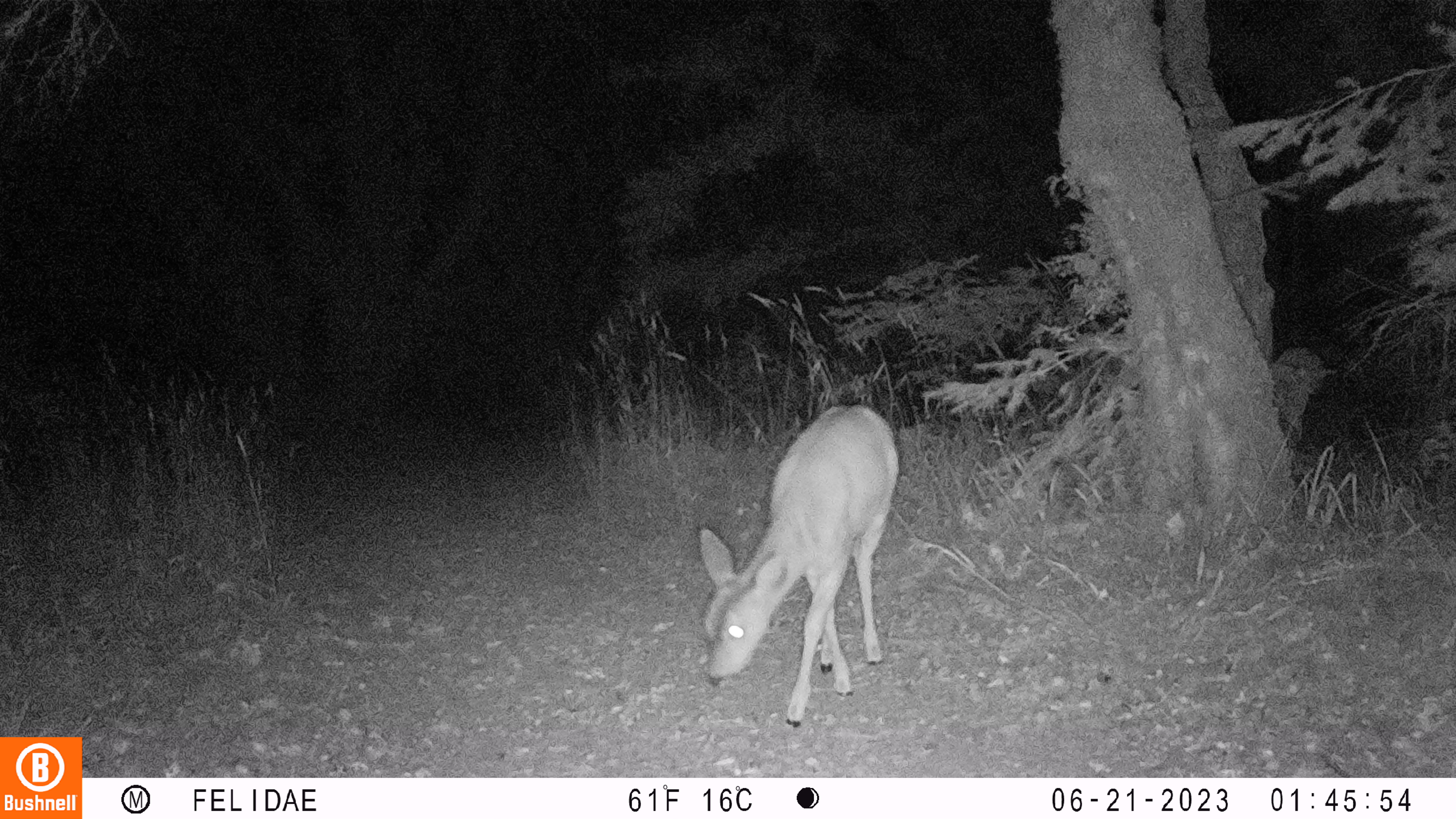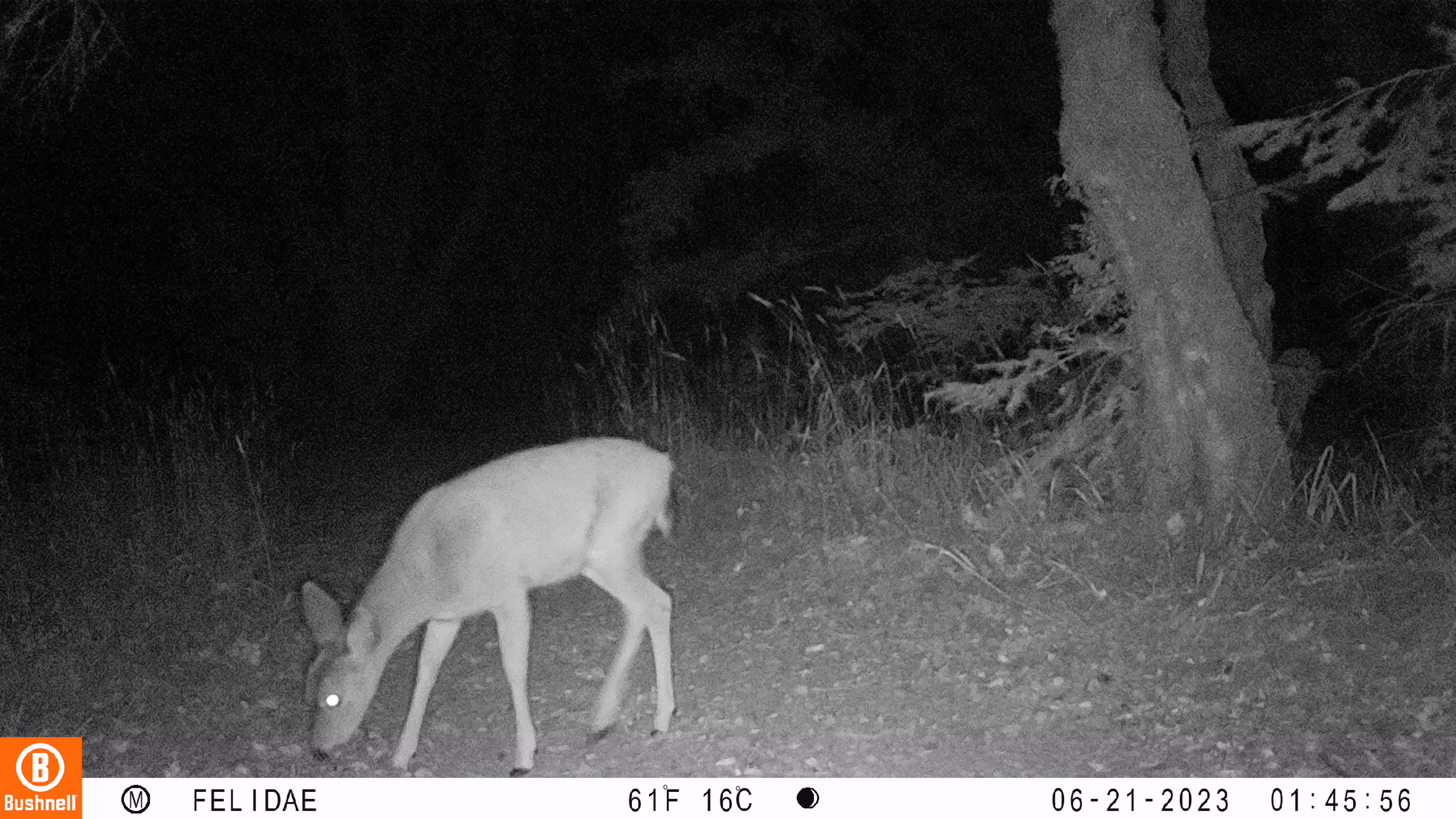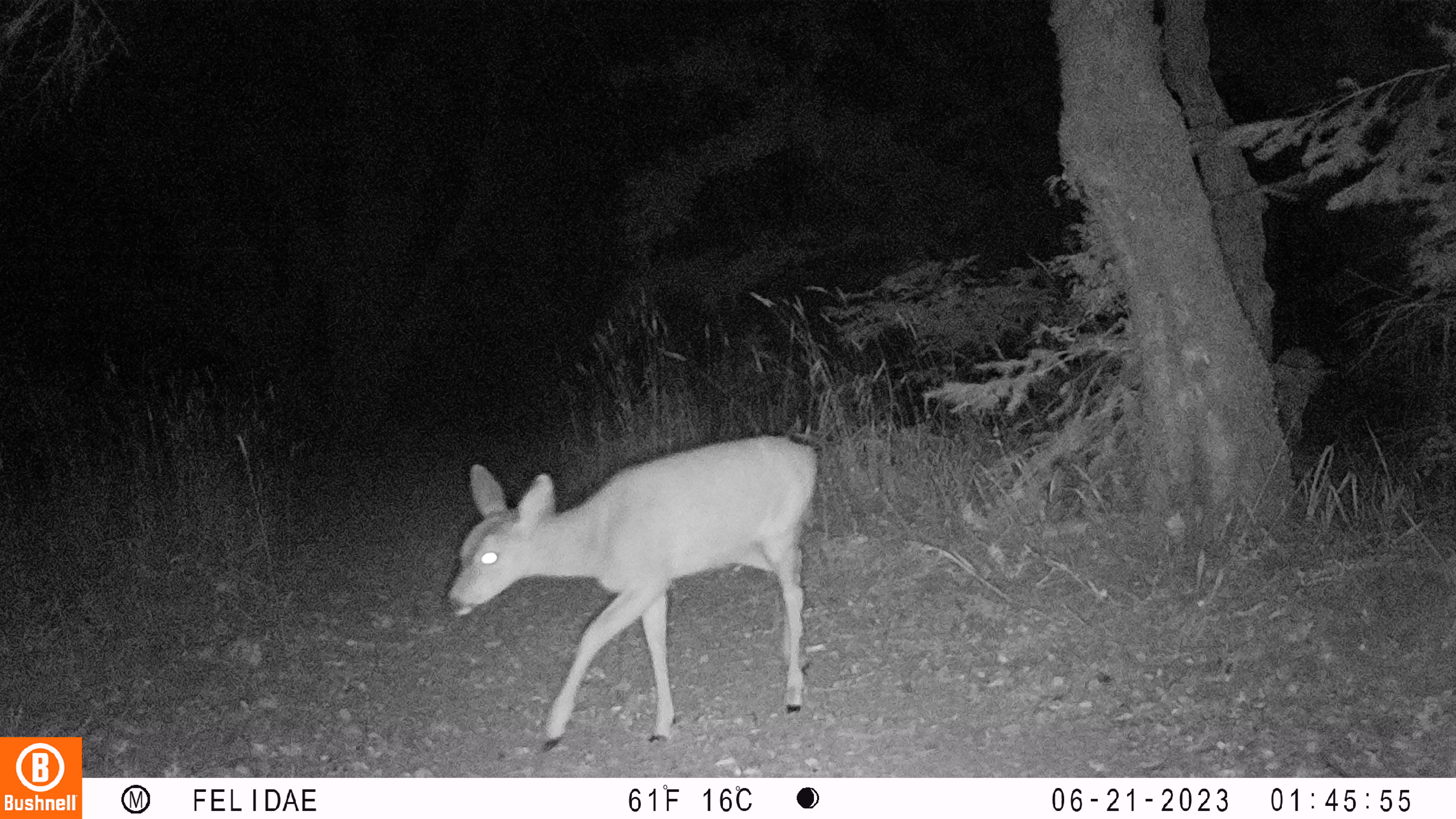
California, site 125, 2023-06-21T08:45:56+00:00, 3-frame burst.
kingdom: Animalia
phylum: Chordata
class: Mammalia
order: Artiodactyla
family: Cervidae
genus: Odocoileus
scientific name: Odocoileus hemionus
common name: mule deer